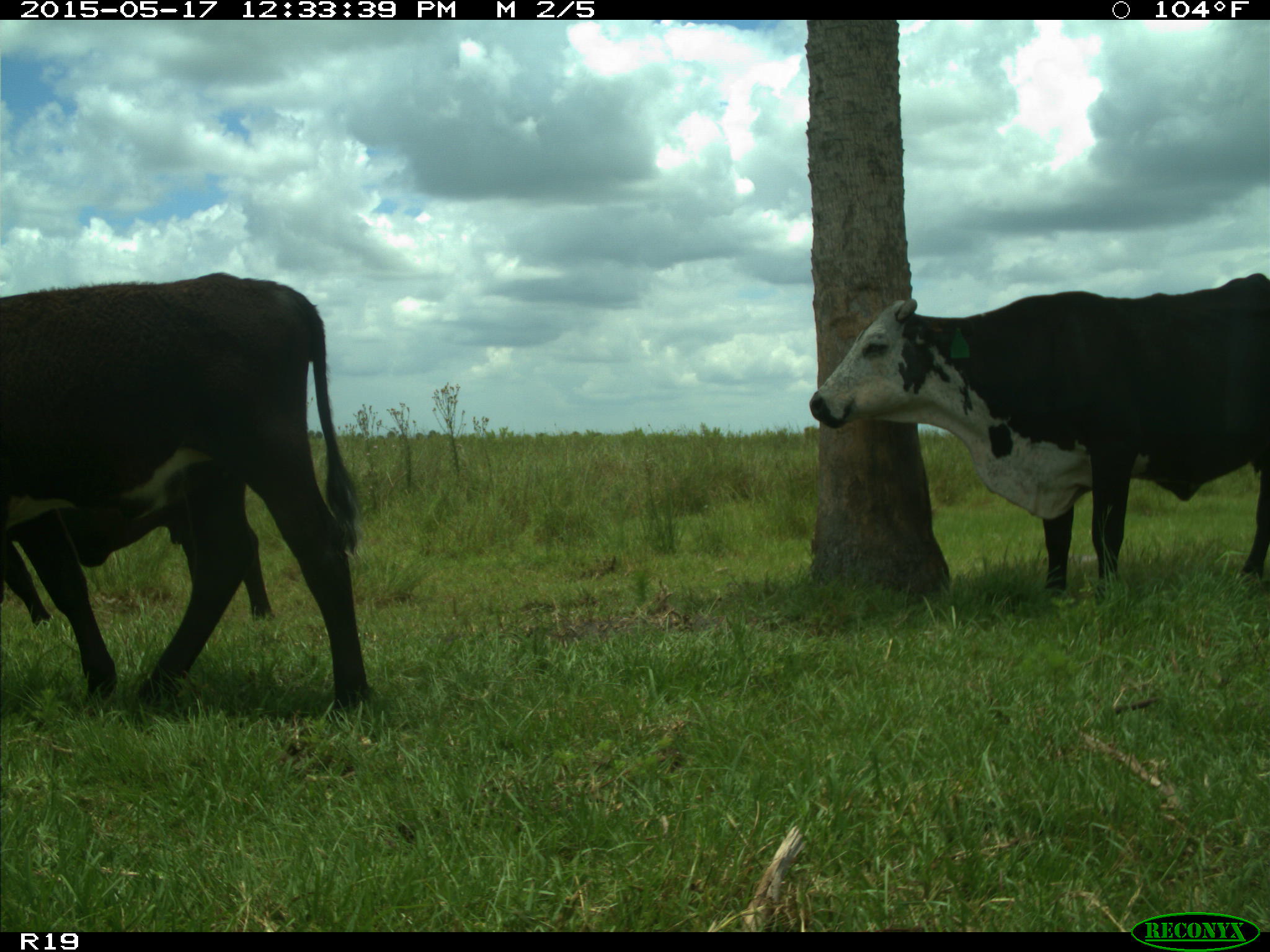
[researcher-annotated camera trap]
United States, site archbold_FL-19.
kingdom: Animalia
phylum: Chordata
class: Mammalia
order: Artiodactyla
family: Bovidae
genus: Bos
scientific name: Bos taurus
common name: domestic cow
Bos taurus (domestic cow).